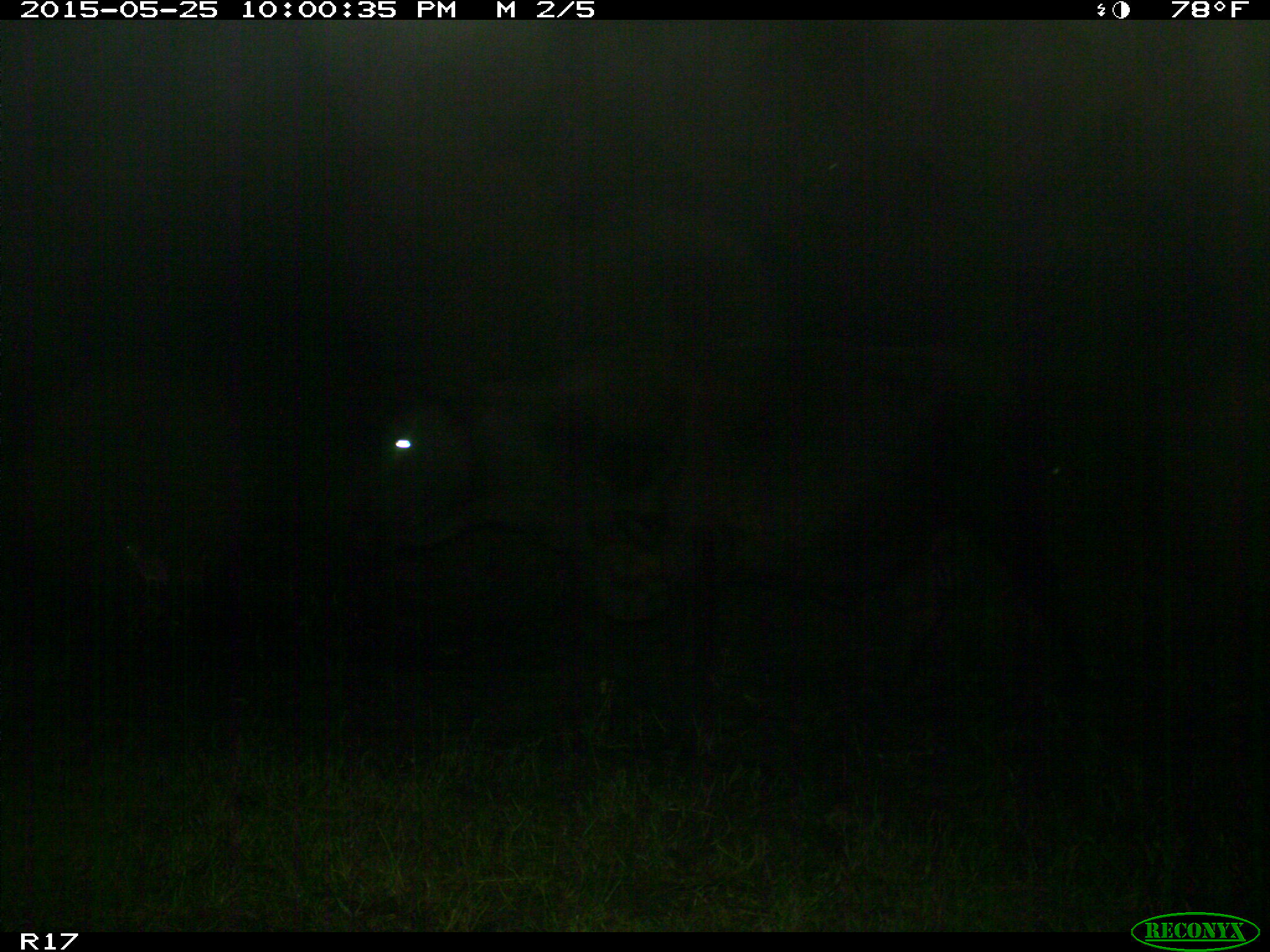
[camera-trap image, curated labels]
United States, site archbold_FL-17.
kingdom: Animalia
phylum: Chordata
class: Mammalia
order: Artiodactyla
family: Bovidae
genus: Bos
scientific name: Bos taurus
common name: domestic cow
Bos taurus (domestic cow).